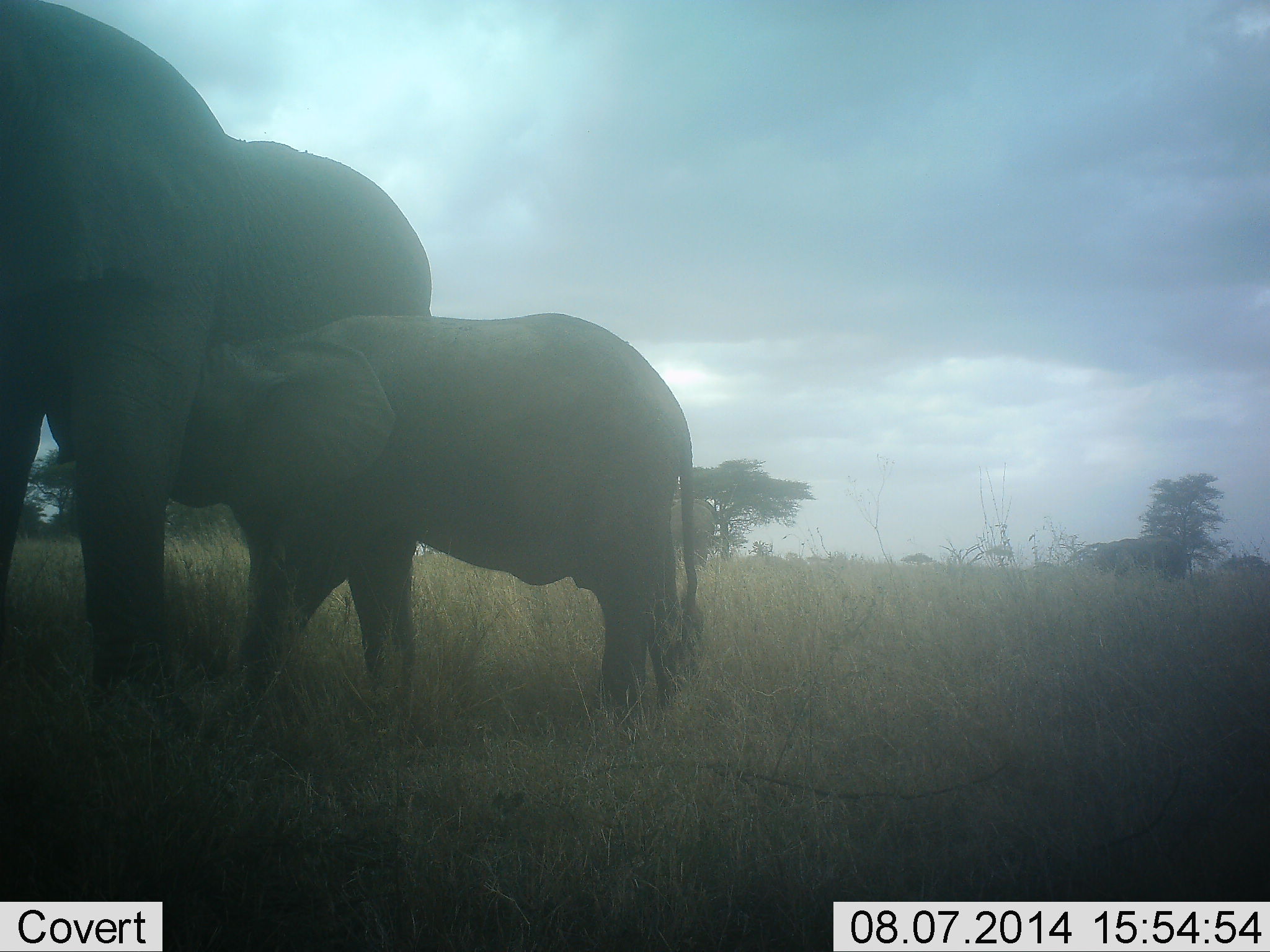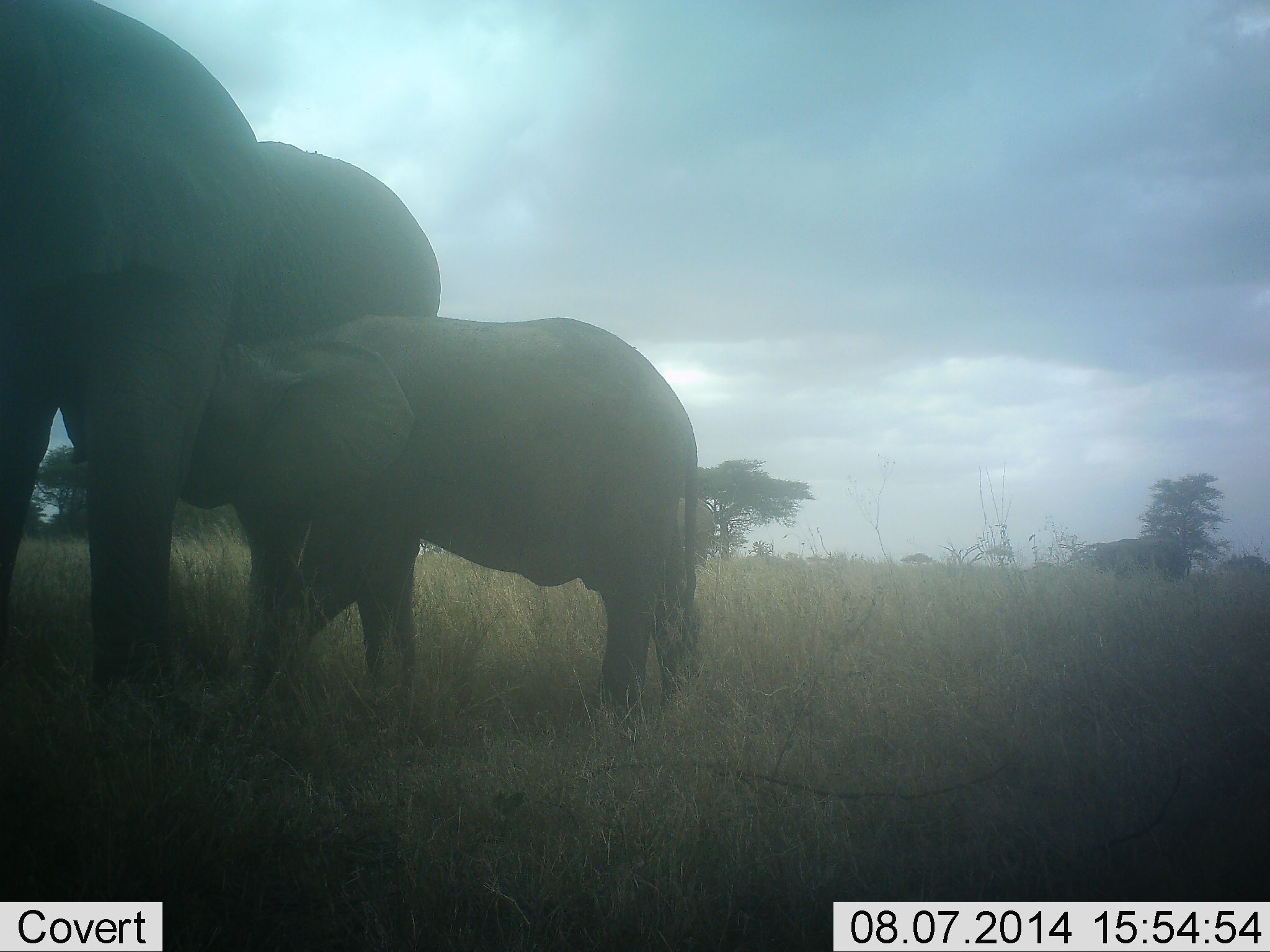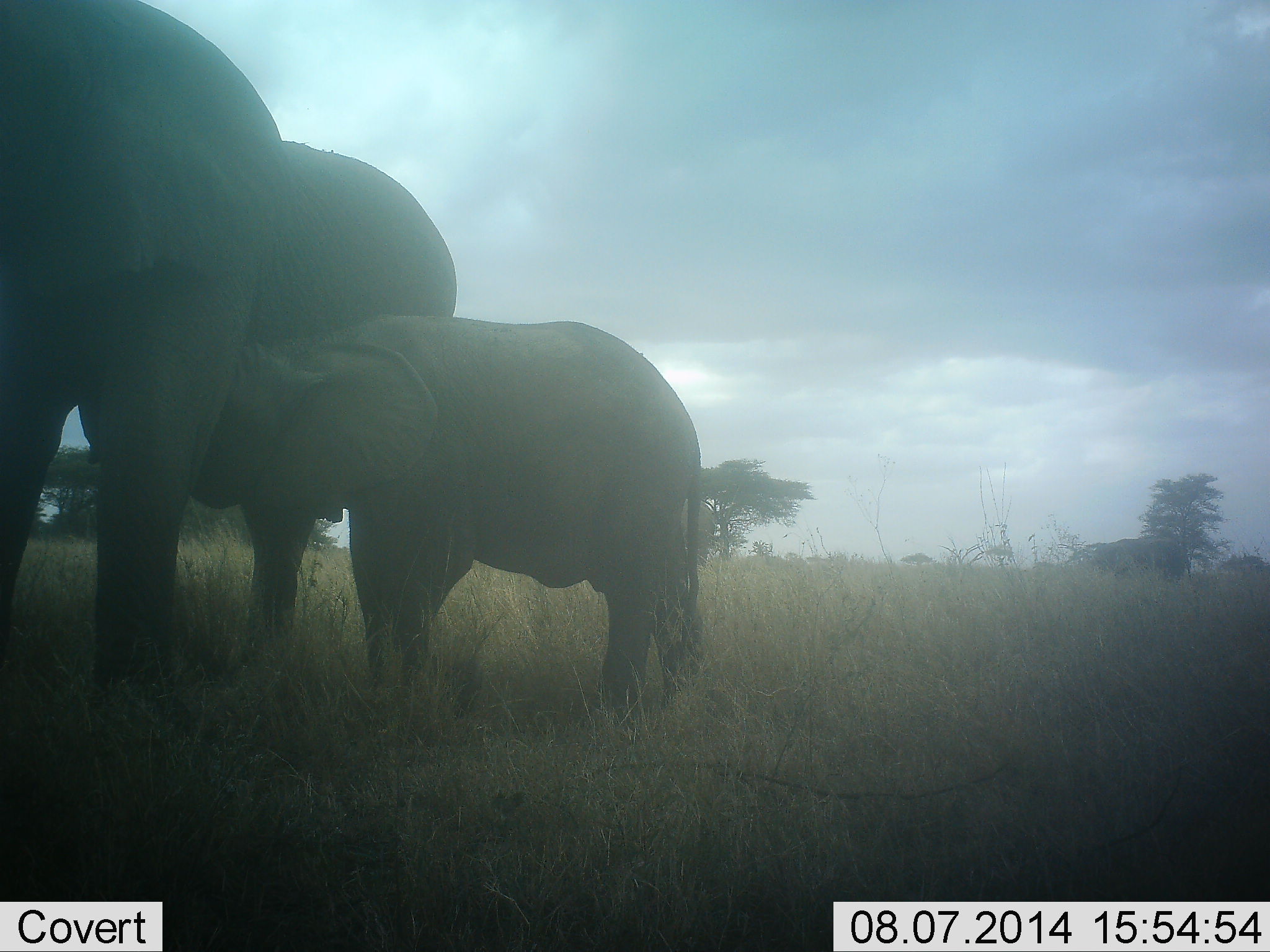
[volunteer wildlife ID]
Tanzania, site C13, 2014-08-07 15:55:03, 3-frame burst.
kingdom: Animalia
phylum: Chordata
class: Mammalia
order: Proboscidea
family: Elephantidae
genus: Loxodonta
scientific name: Loxodonta africana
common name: african bush elephant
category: elephant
Elephant (african bush elephant) (Loxodonta africana), count 2. Behavior (volunteer vote fractions): standing 70%, resting 0%, moving 10%, interacting 40%. Young present (vote fraction): 90%. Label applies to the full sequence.